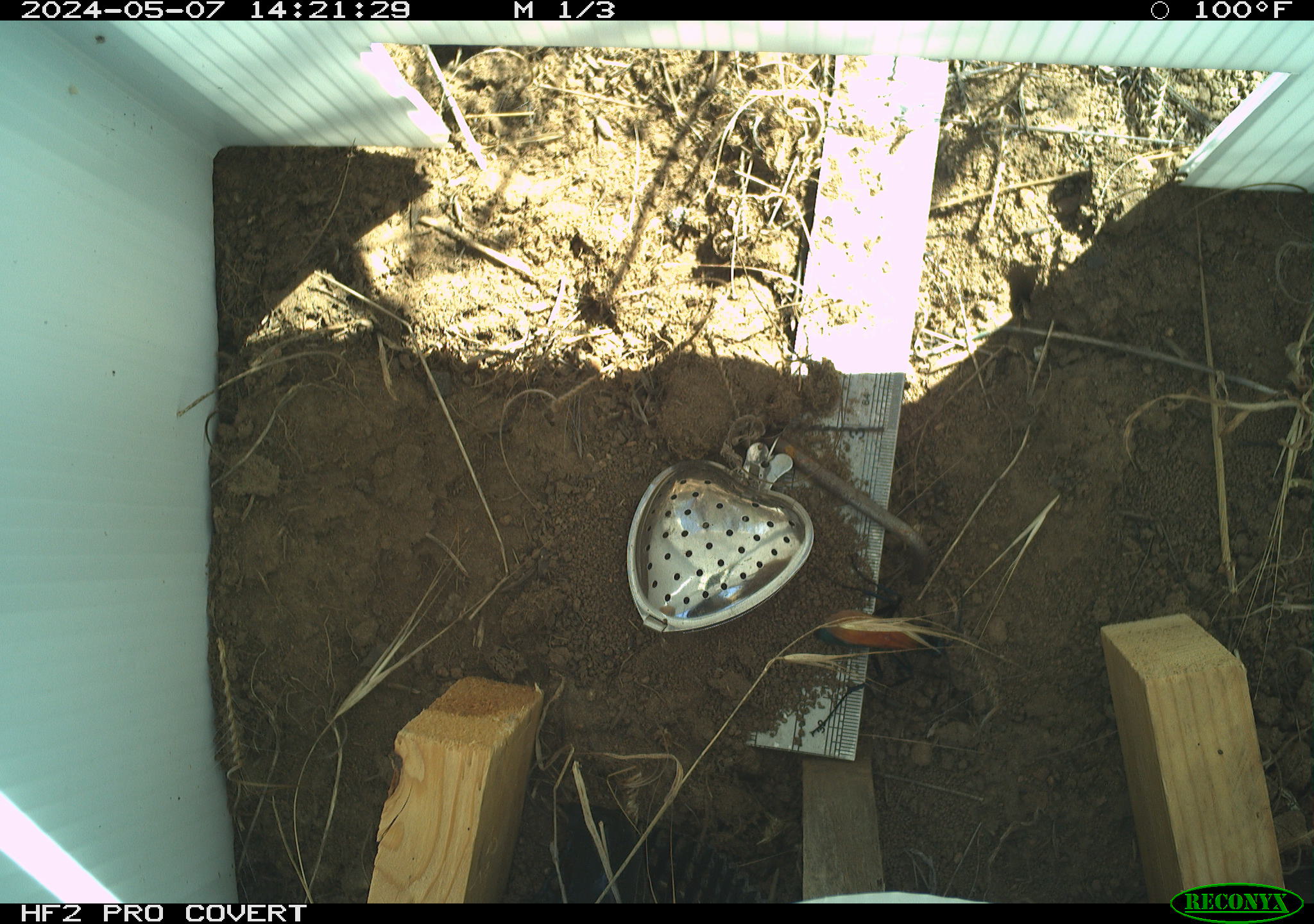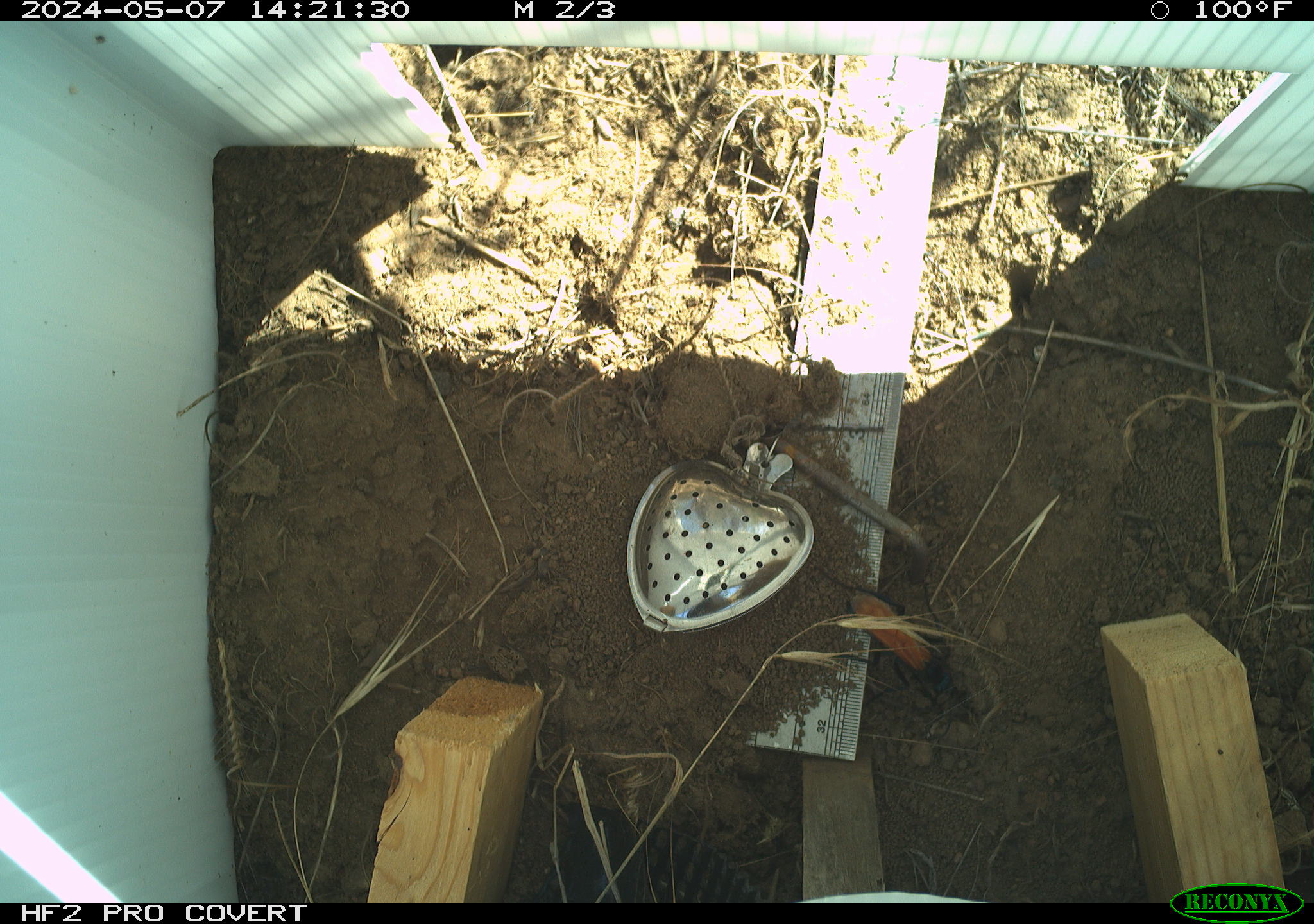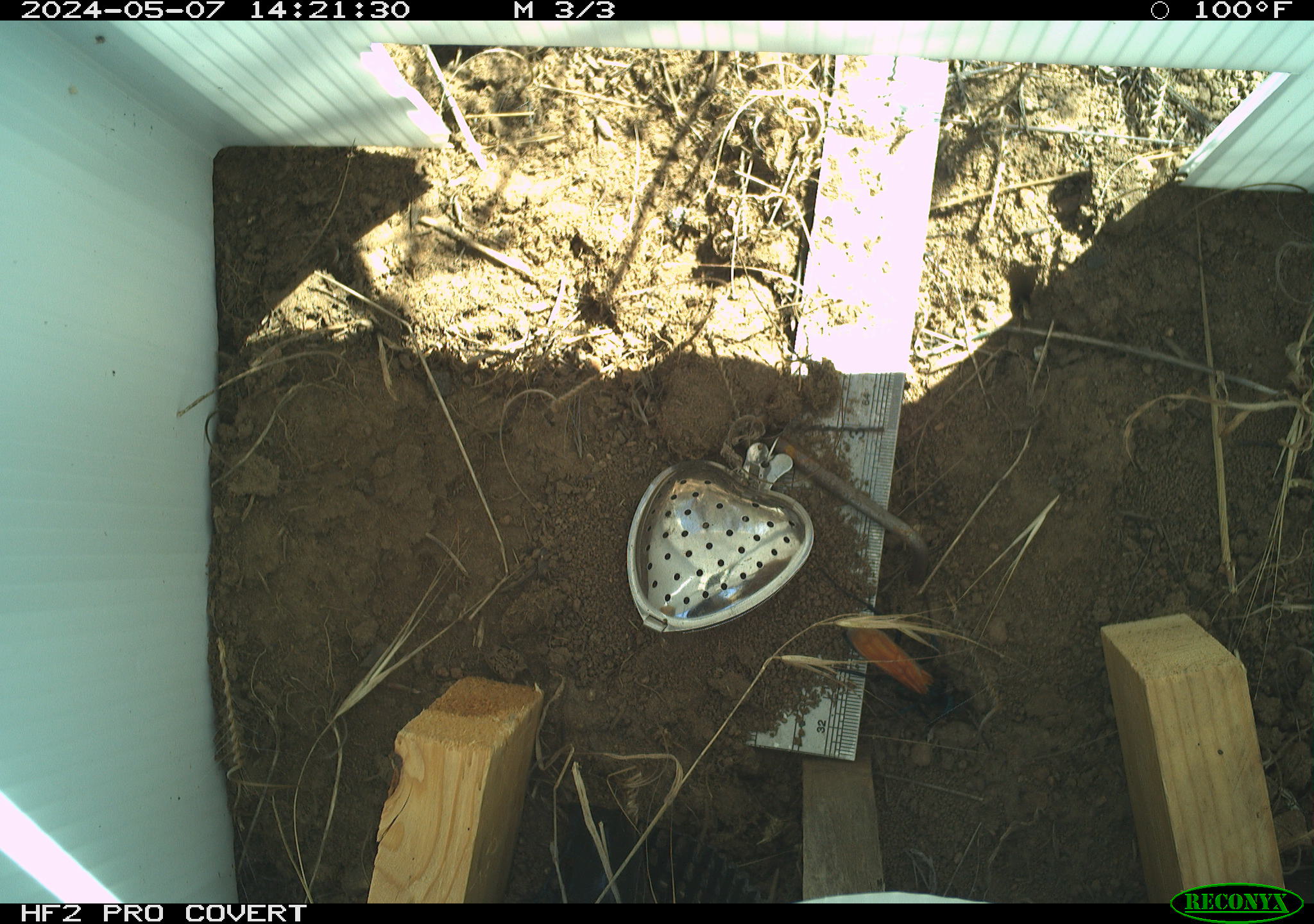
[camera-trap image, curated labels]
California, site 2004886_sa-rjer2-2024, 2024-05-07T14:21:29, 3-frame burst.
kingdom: Animalia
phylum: Arthropoda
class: Insecta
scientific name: Insecta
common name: insect